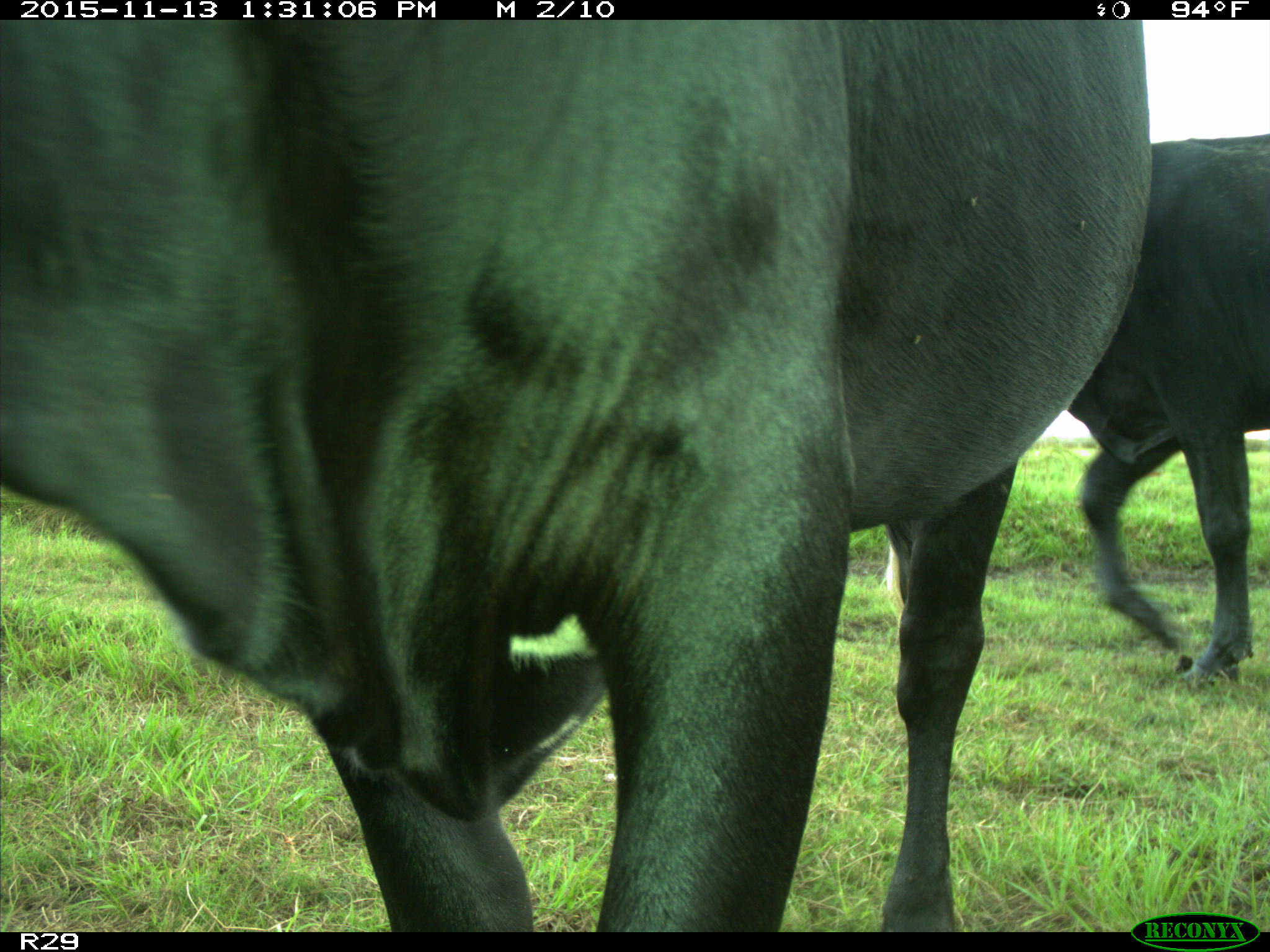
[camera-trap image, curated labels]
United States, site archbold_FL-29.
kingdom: Animalia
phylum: Chordata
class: Mammalia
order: Artiodactyla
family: Bovidae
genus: Bos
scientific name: Bos taurus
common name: domestic cow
Bos taurus (domestic cow).